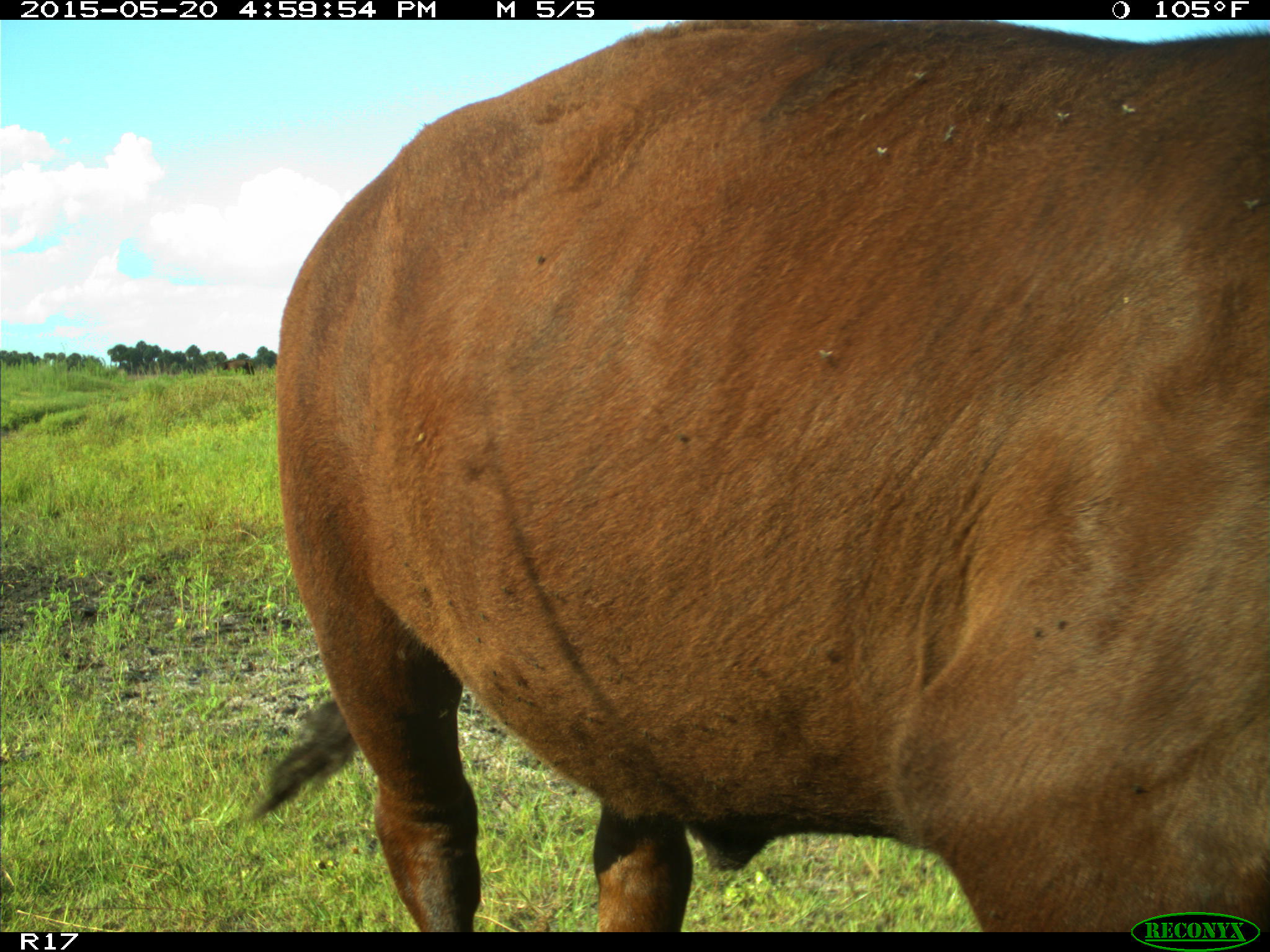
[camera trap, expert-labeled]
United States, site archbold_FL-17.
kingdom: Animalia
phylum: Chordata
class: Mammalia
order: Artiodactyla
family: Bovidae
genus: Bos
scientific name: Bos taurus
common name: domestic cow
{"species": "Bos taurus (domestic cow)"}